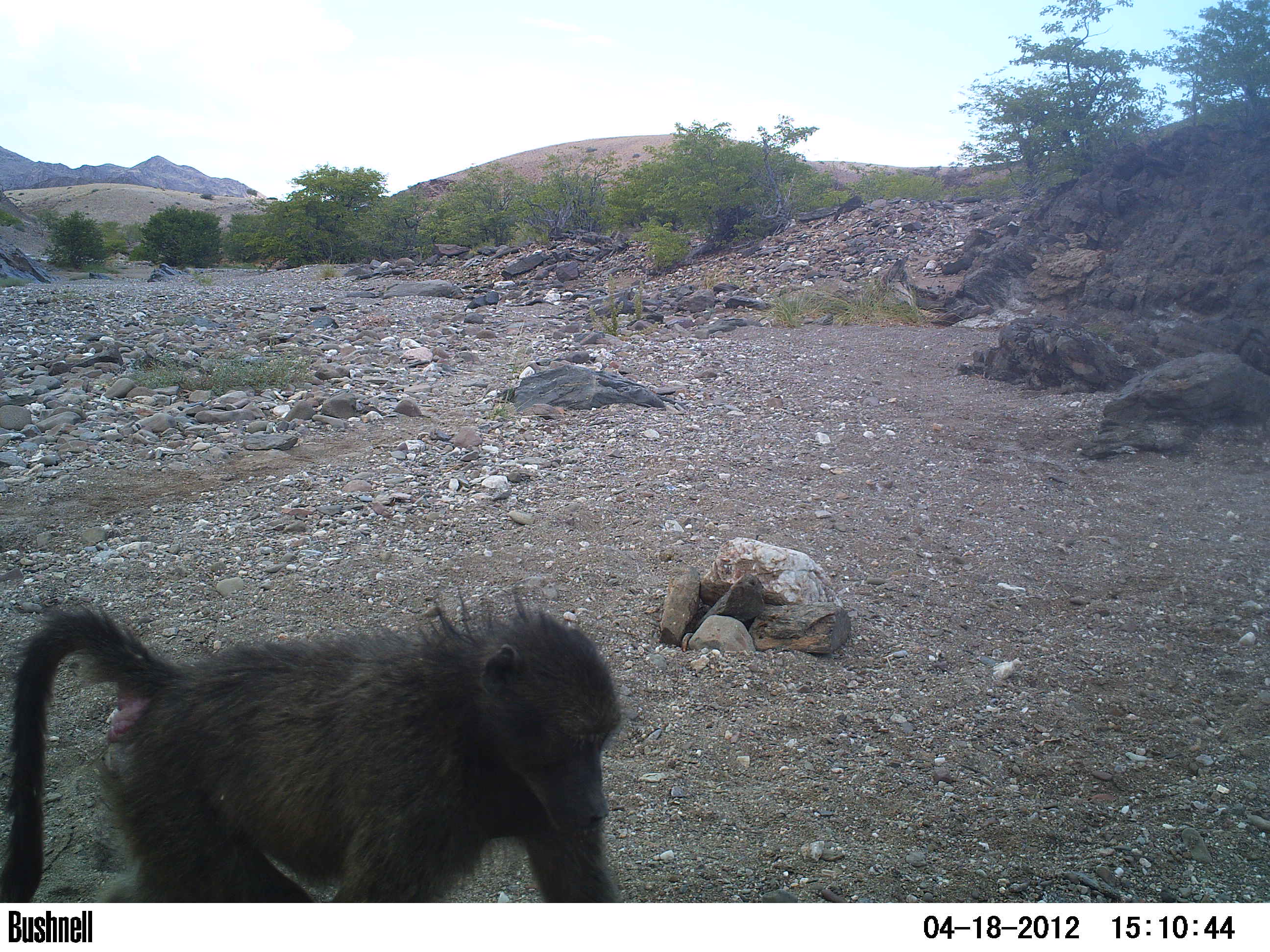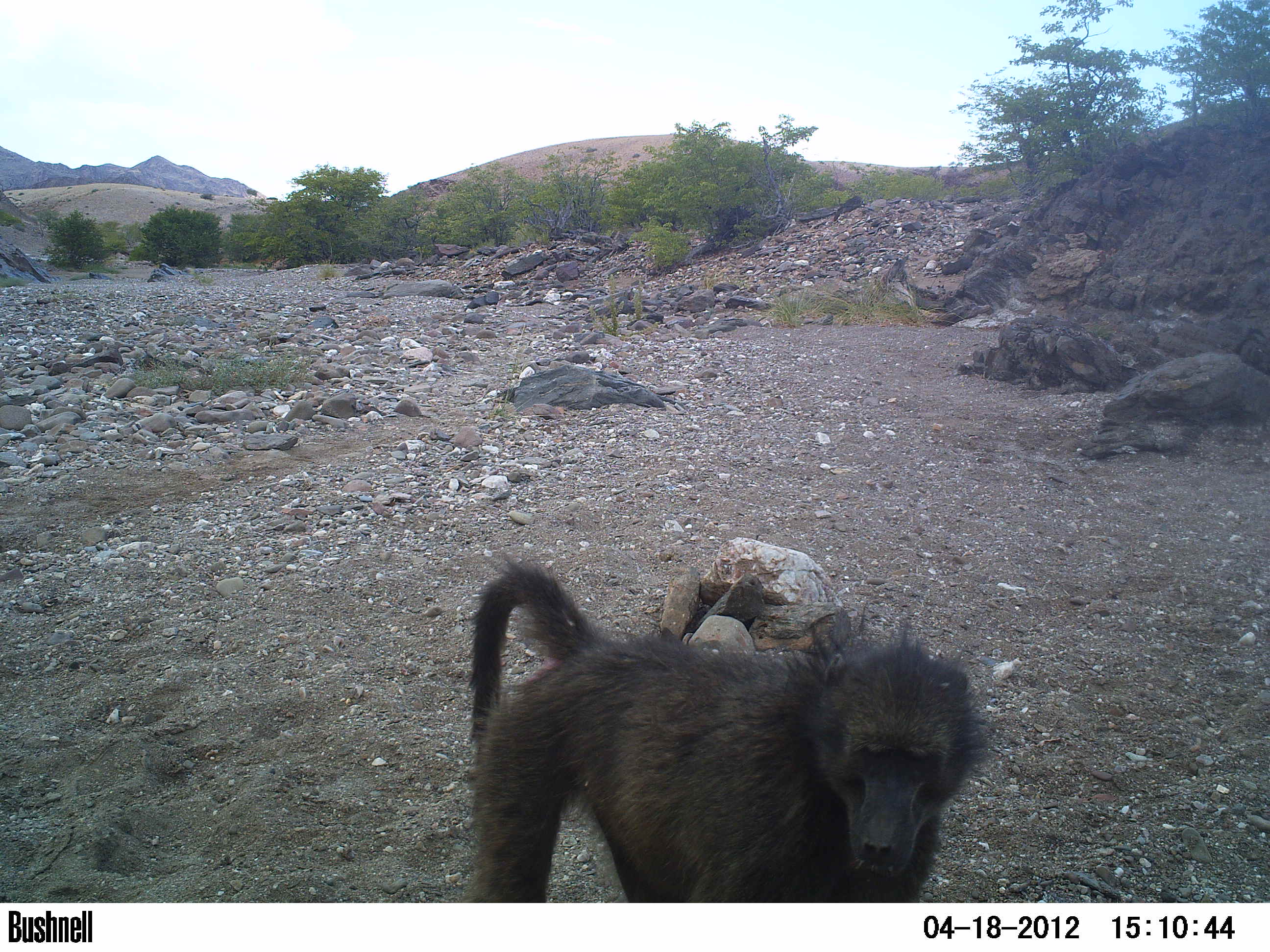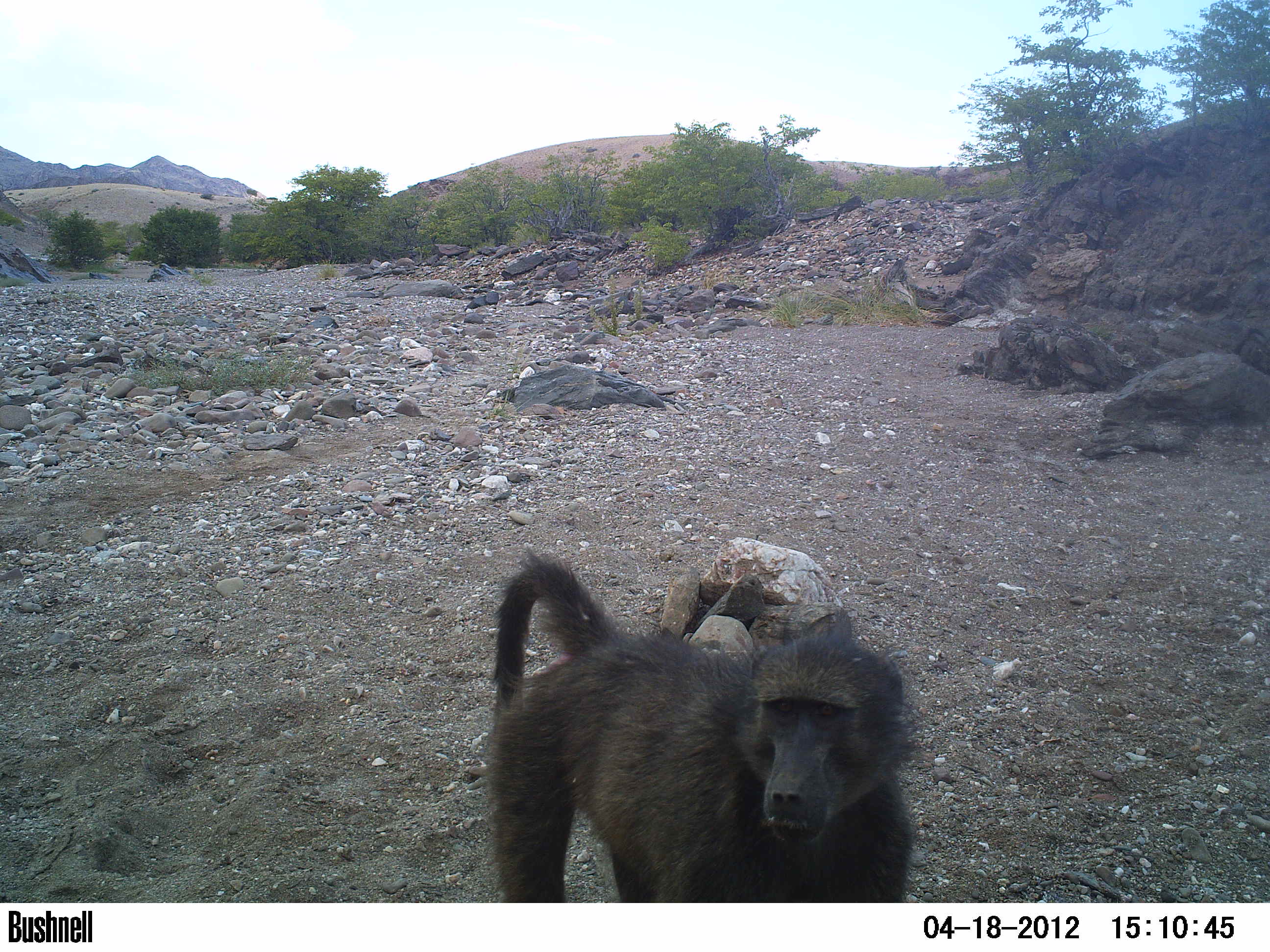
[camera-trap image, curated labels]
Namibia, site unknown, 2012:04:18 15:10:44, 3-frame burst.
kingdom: Animalia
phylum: Chordata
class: Mammalia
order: Primates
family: Cercopithecidae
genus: Papio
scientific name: Papio anubis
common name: olive baboon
Papio anubis (olive baboon).